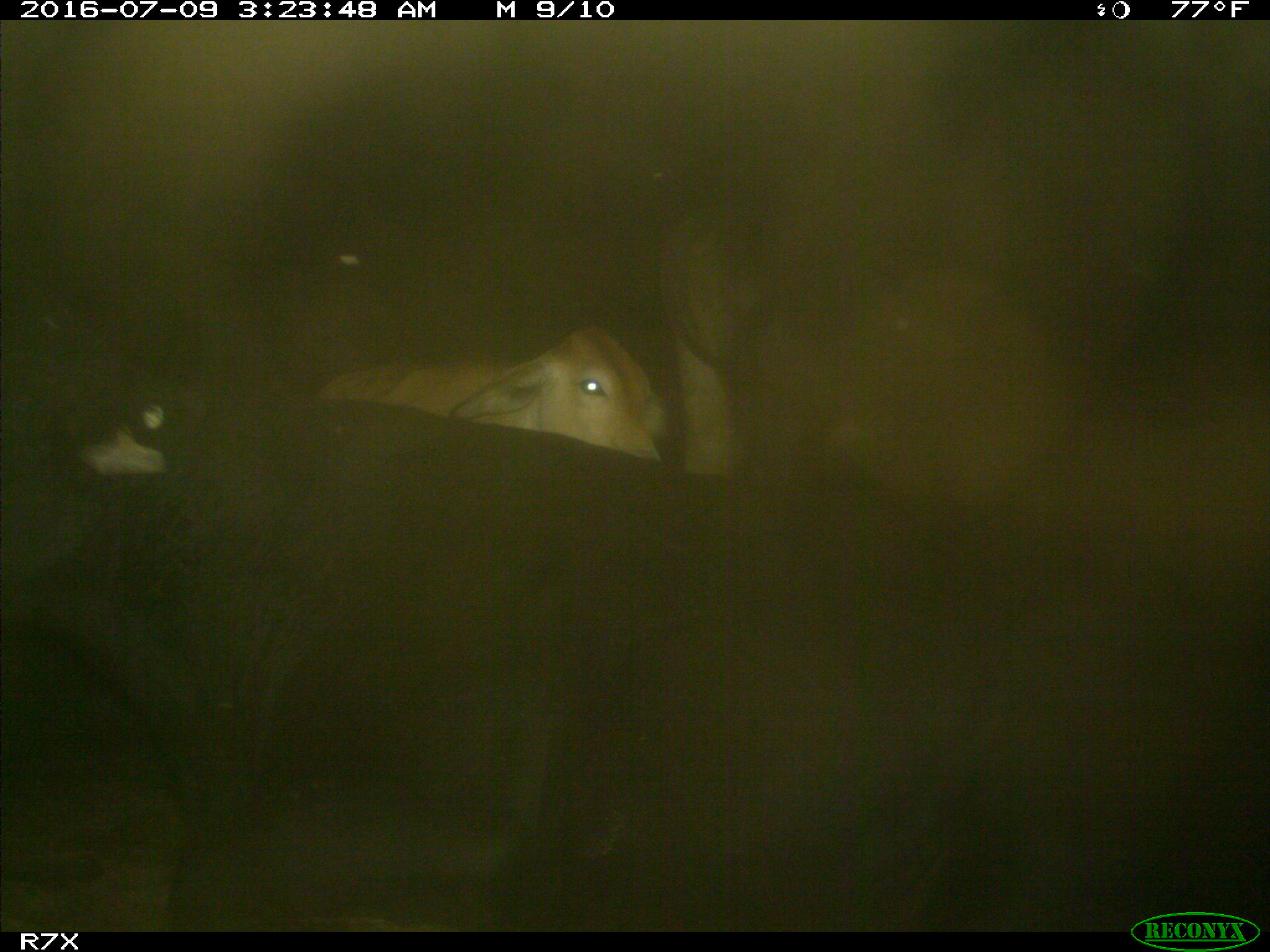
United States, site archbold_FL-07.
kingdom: Animalia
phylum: Chordata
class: Mammalia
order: Artiodactyla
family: Bovidae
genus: Bos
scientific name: Bos taurus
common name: domestic cow